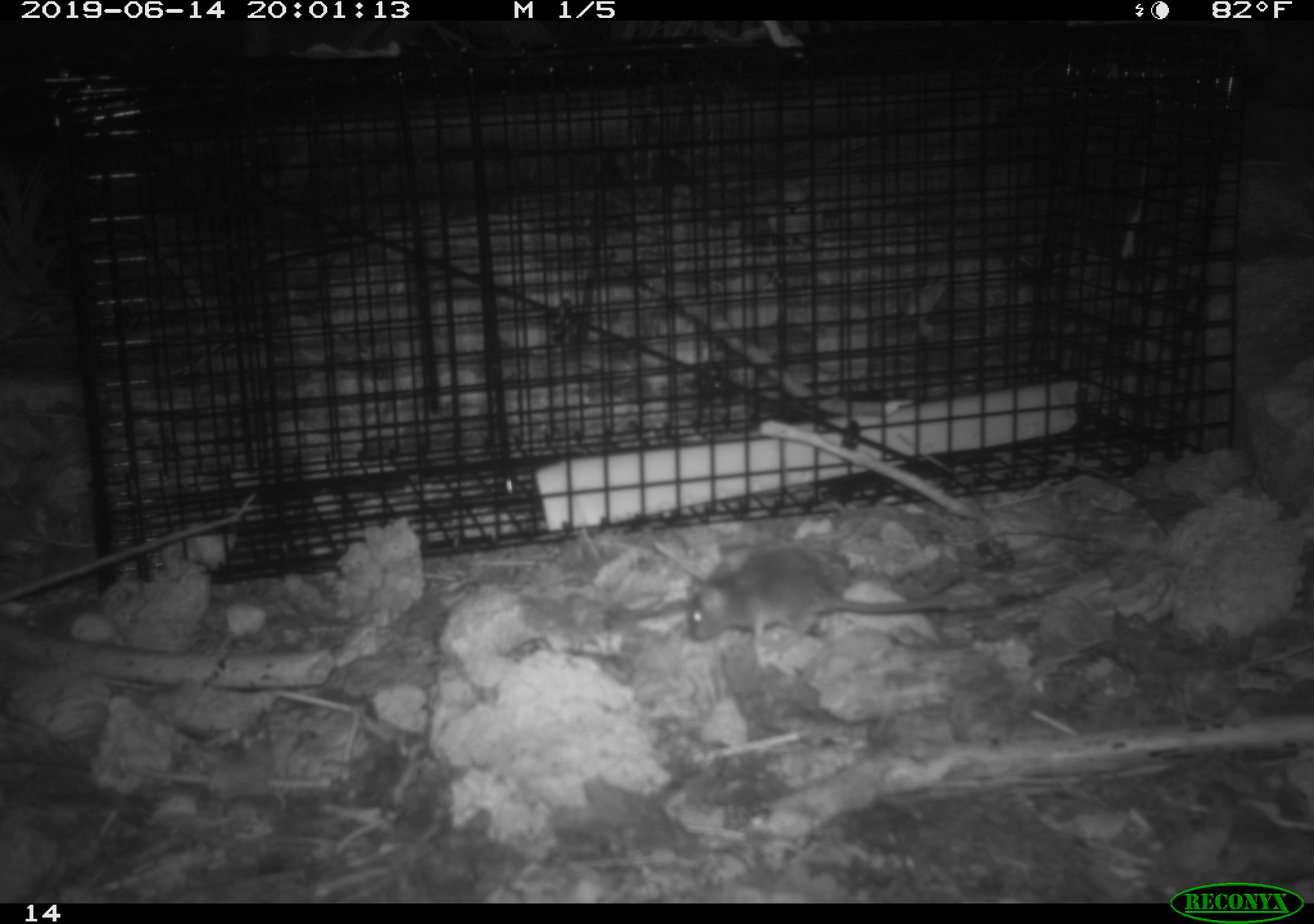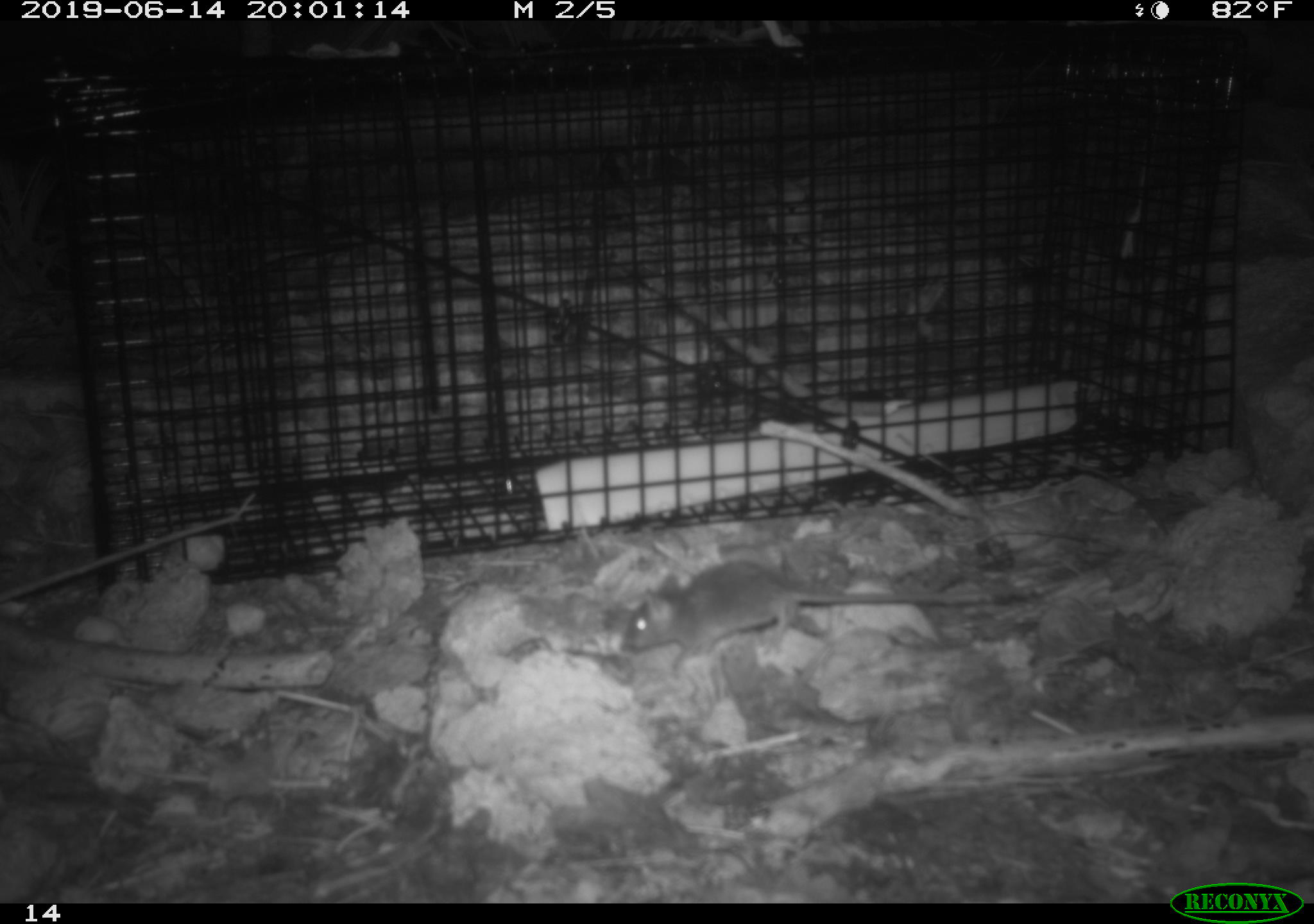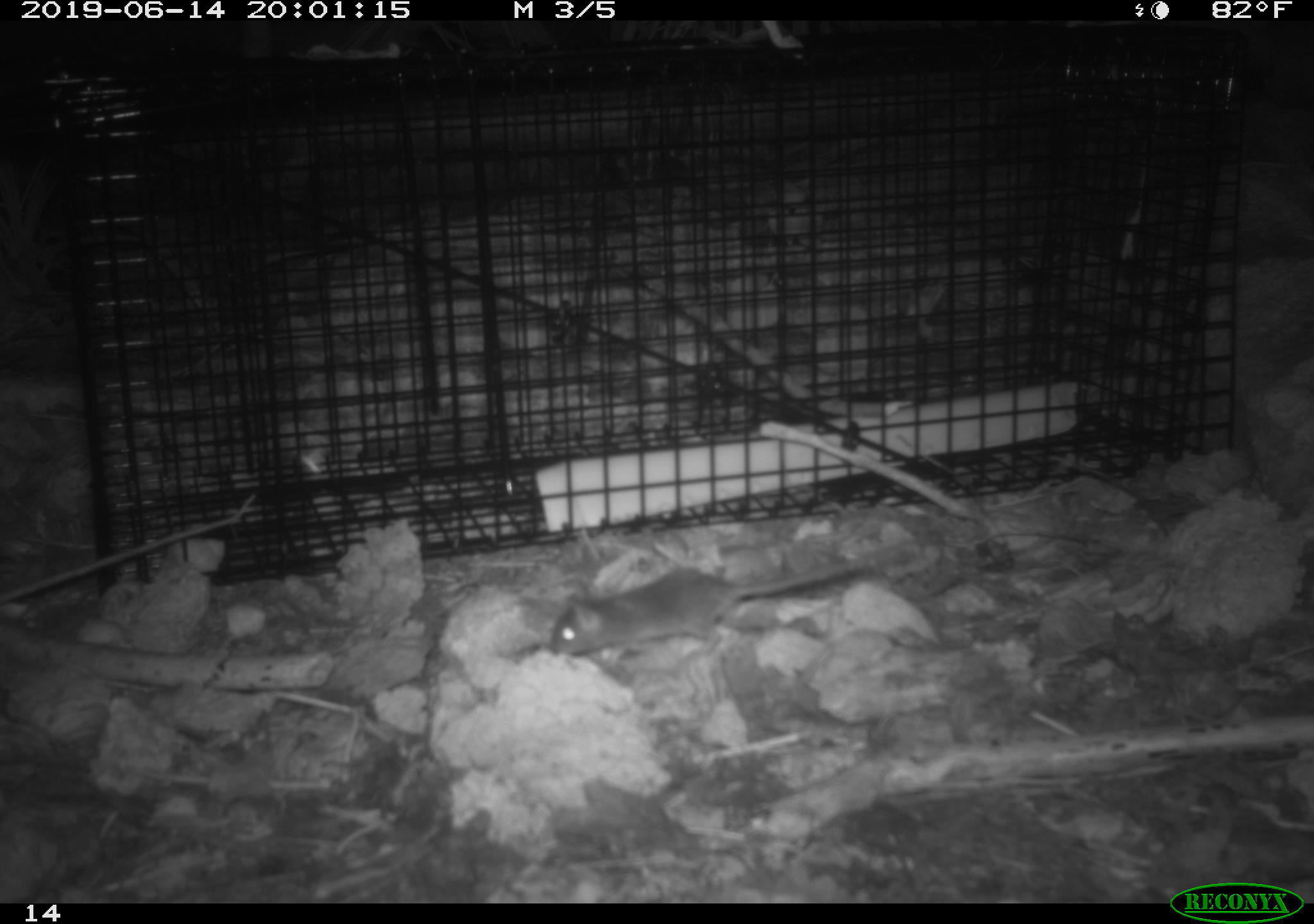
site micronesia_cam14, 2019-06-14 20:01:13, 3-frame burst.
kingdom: Animalia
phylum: Chordata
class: Mammalia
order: Rodentia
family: Muridae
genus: Rattus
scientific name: Rattus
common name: rat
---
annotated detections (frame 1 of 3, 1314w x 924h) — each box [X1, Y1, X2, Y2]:
rat: [674, 545, 1023, 655]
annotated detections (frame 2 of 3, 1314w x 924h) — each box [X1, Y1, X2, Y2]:
rat: [612, 560, 1026, 667]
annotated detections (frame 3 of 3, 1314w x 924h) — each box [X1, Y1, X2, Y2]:
rat: [540, 561, 889, 666]